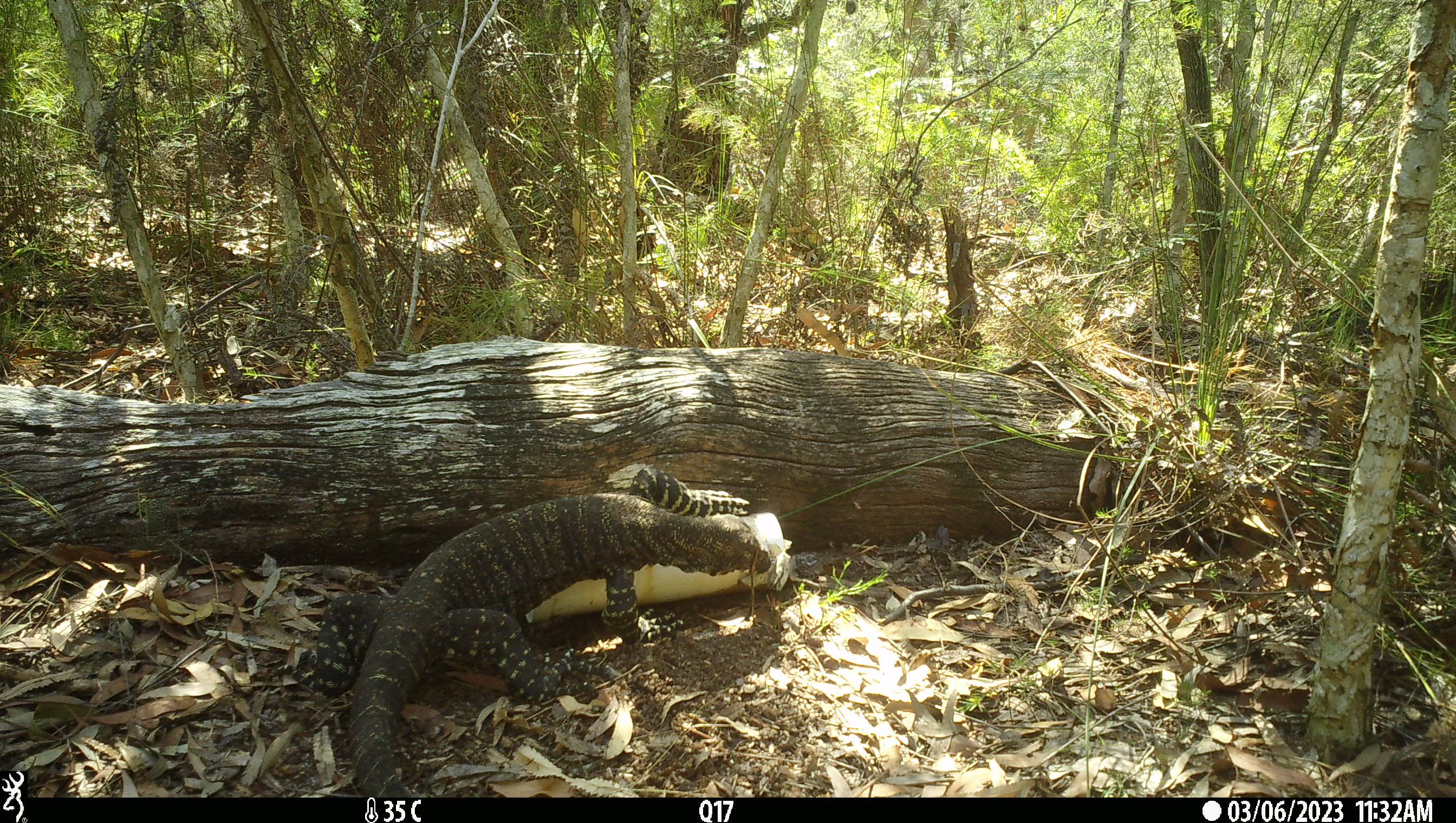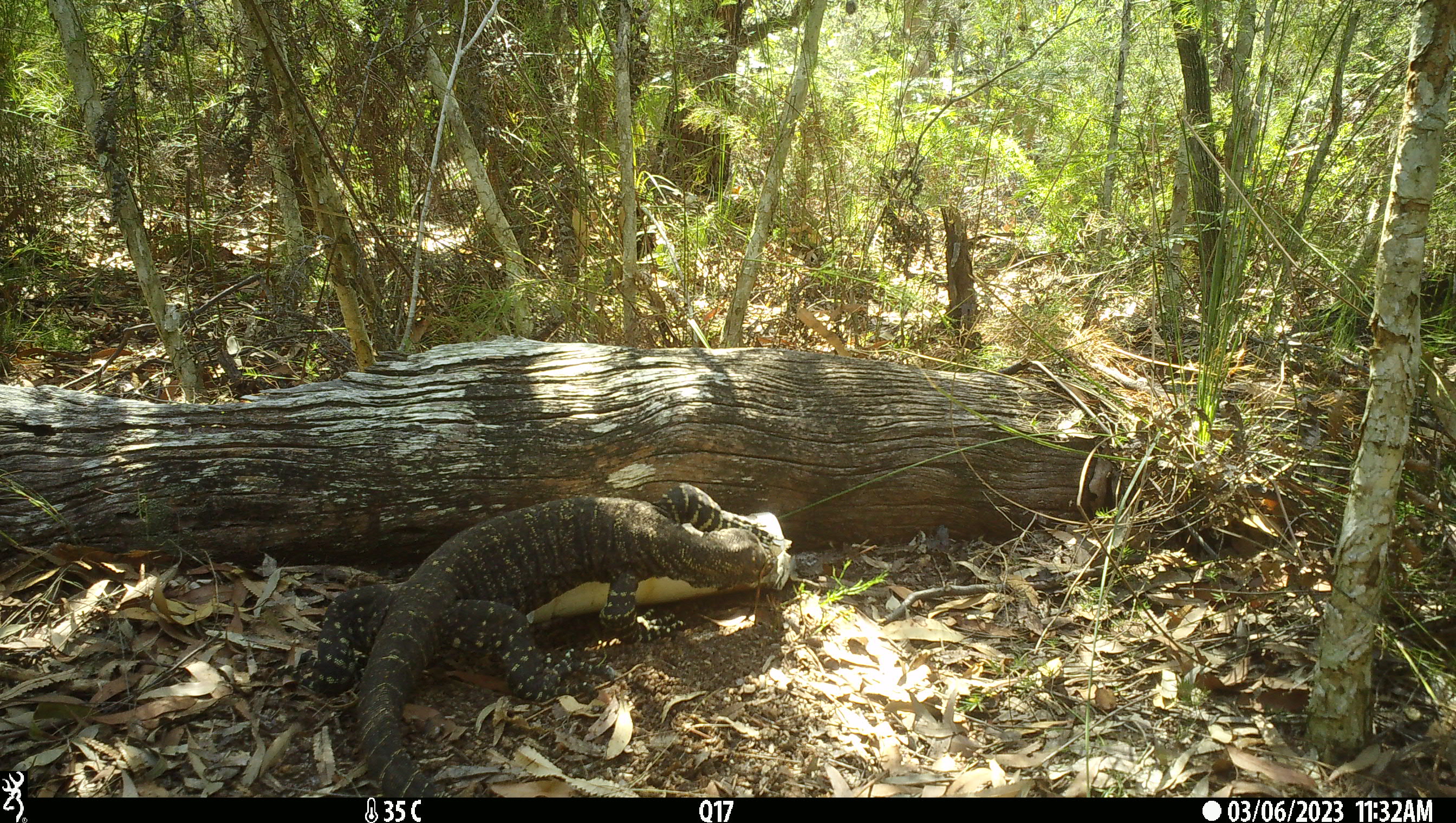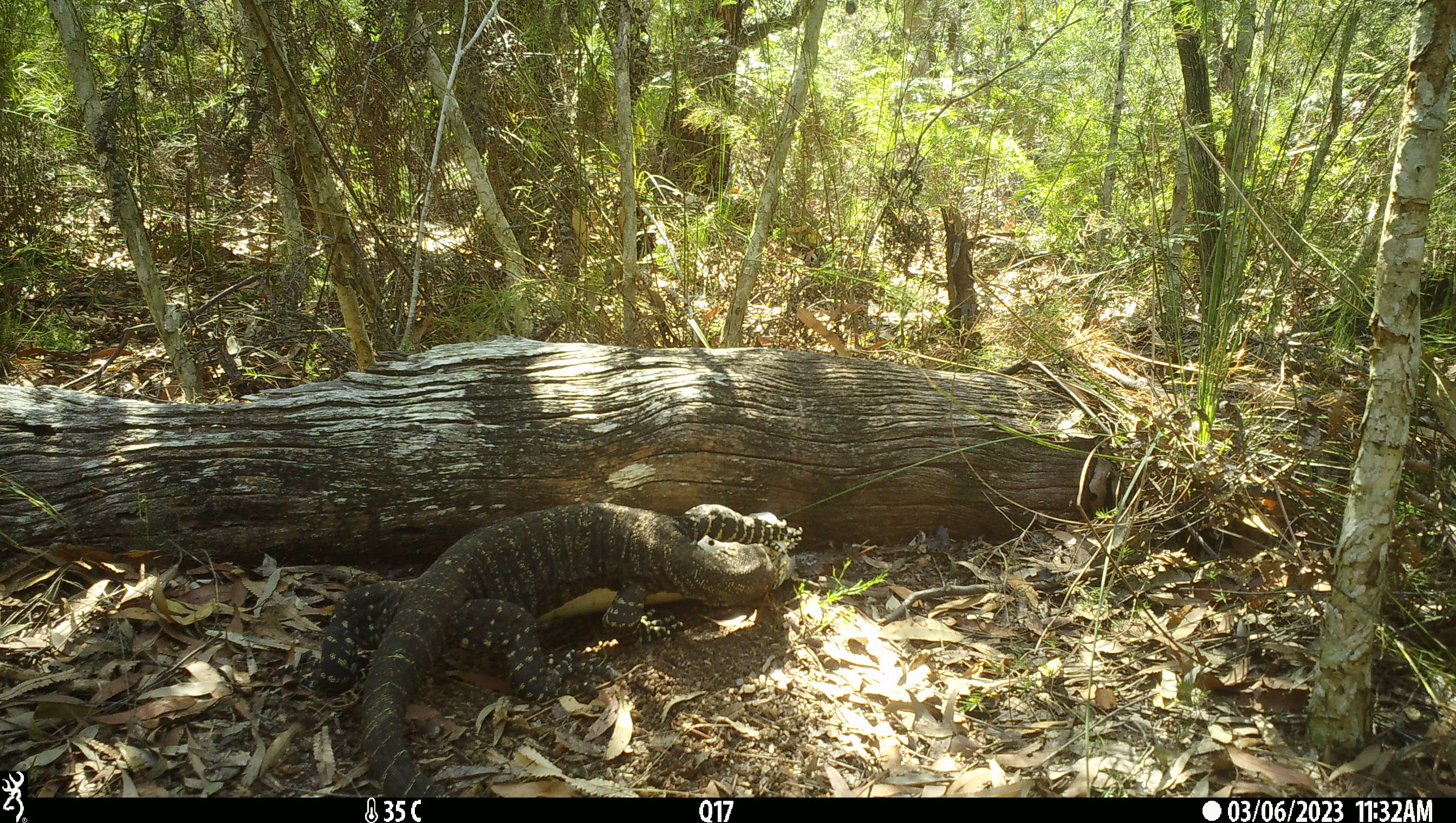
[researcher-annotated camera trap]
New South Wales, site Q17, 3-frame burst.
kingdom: Animalia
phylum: Chordata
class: Reptilia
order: Squamata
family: Varanidae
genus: Varanus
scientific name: Varanus varius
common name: lace monitor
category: goanna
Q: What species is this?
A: Goanna (lace monitor) (Varanus varius).